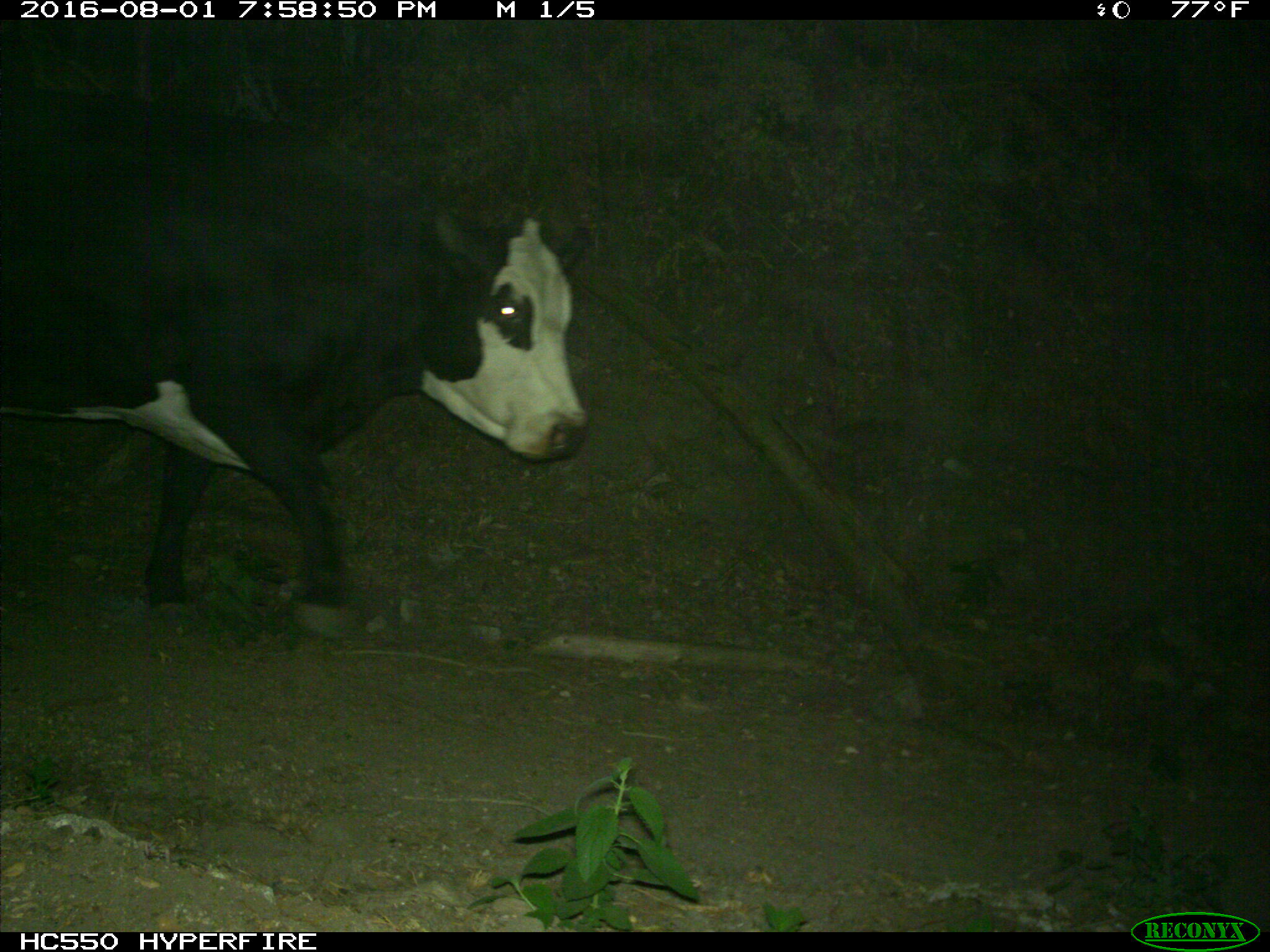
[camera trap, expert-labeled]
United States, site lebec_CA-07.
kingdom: Animalia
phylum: Chordata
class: Mammalia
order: Artiodactyla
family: Bovidae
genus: Bos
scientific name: Bos taurus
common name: domestic cow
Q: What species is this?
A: Bos taurus (domestic cow).